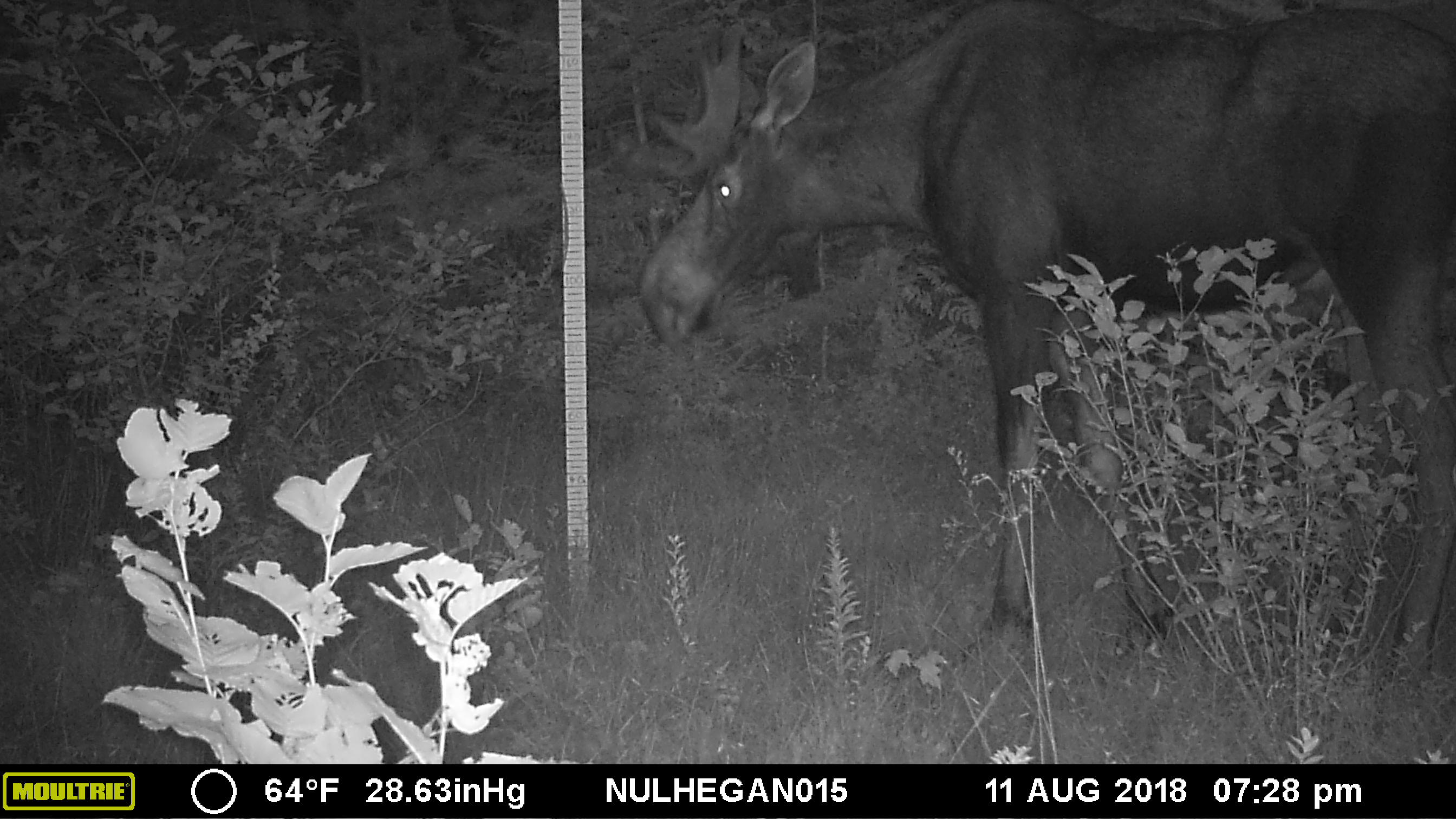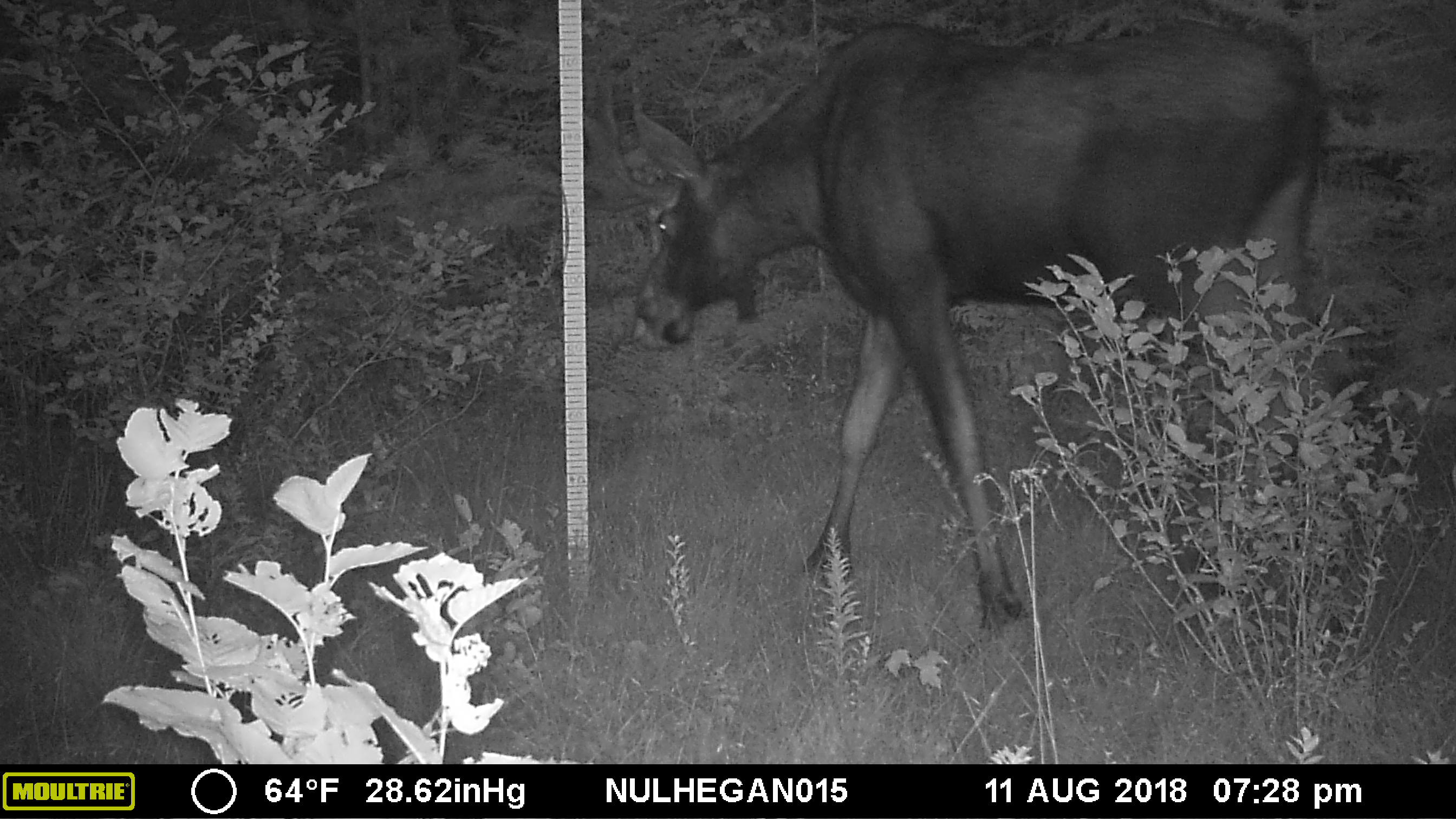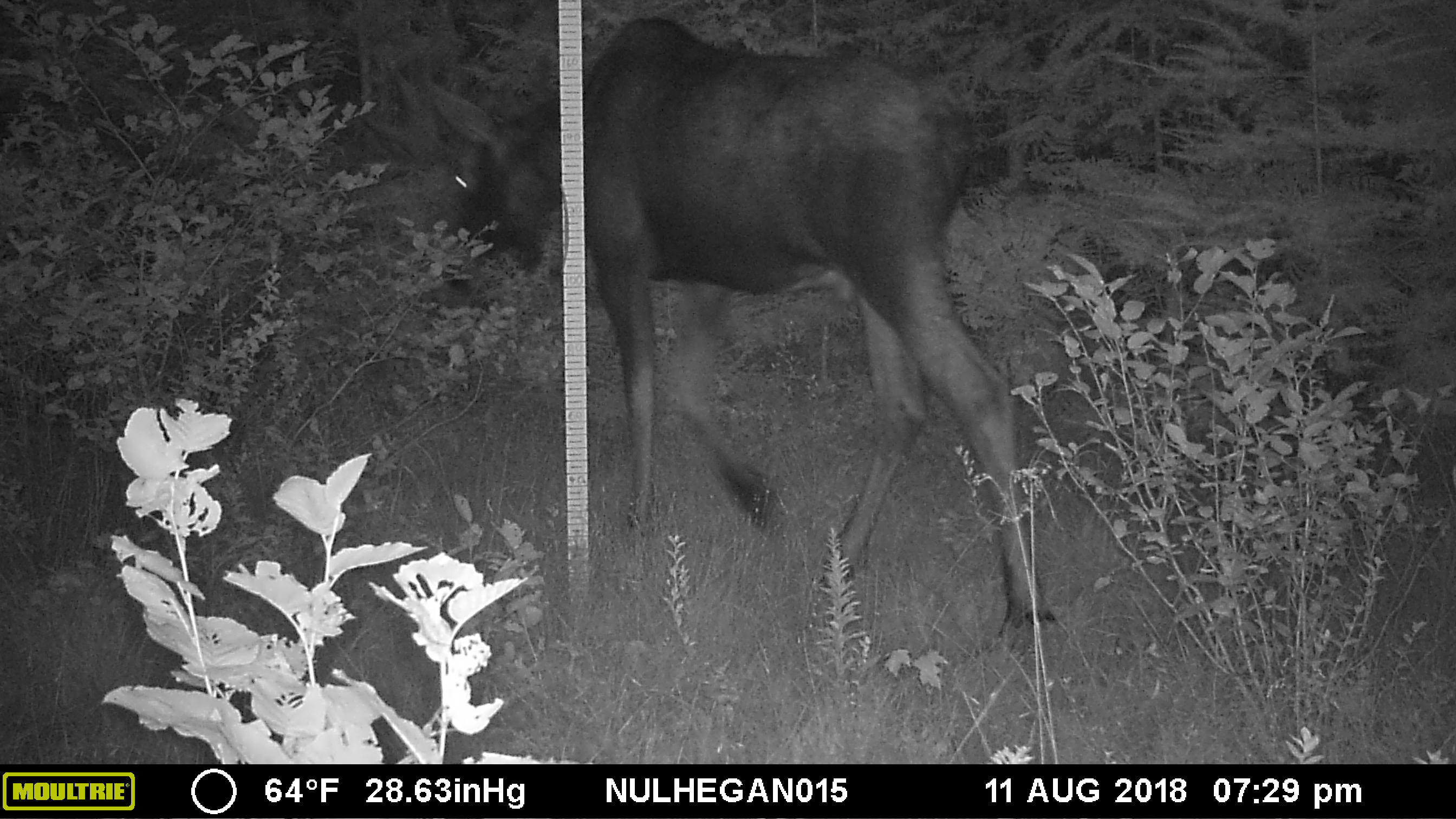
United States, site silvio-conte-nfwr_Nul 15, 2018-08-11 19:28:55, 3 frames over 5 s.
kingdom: Animalia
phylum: Chordata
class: Mammalia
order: Artiodactyla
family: Cervidae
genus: Alces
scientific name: Alces alces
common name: moose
Moose (Alces alces).